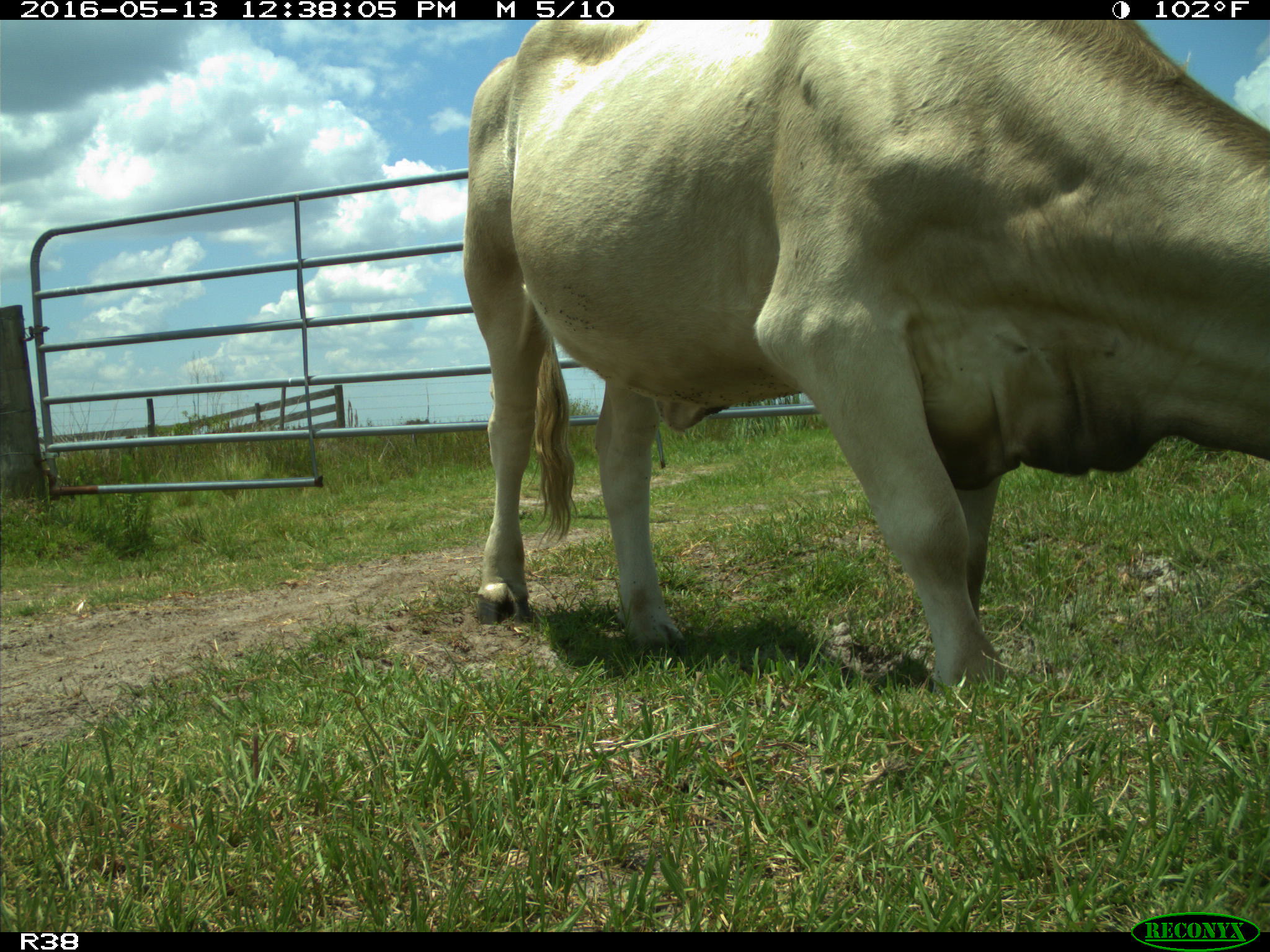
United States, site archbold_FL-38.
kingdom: Animalia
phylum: Chordata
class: Mammalia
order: Artiodactyla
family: Bovidae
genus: Bos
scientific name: Bos taurus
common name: domestic cow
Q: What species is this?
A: Bos taurus (domestic cow).